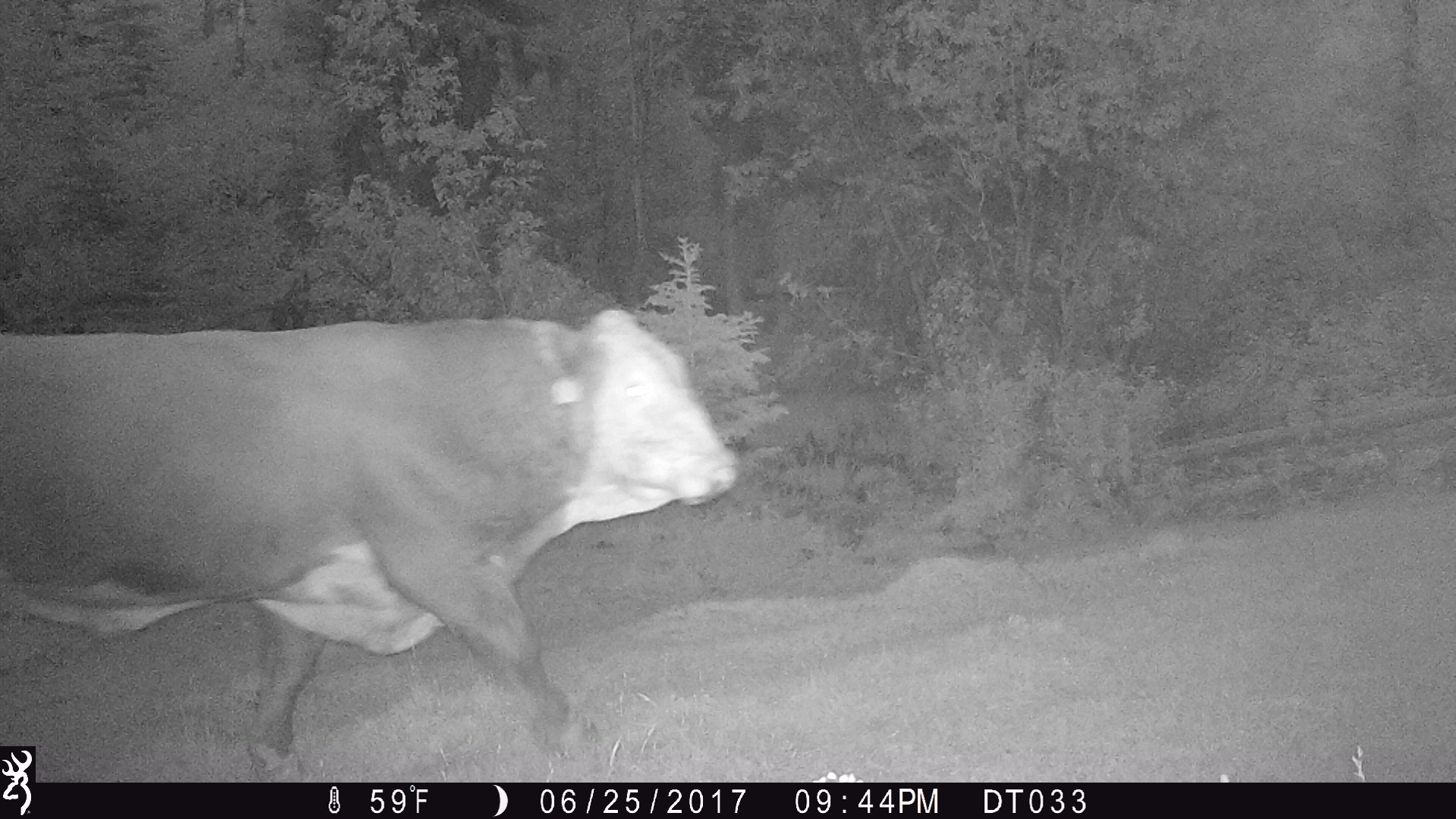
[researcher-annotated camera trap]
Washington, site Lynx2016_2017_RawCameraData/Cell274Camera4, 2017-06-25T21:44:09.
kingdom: Animalia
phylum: Chordata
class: Mammalia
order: Artiodactyla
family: Bovidae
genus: Bos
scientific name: Bos taurus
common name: domestic cattle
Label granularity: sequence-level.